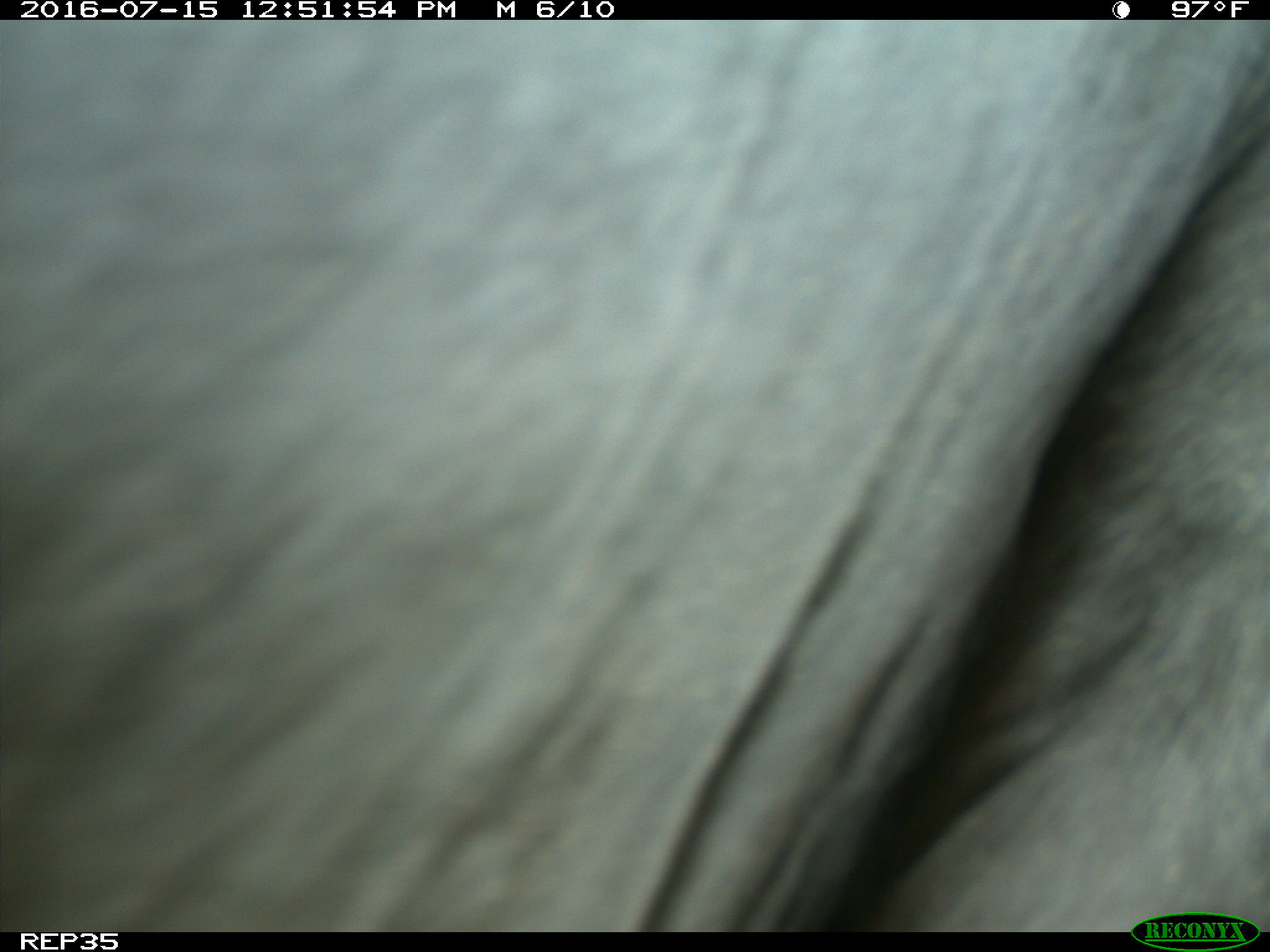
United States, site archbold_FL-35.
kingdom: Animalia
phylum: Chordata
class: Mammalia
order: Artiodactyla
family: Bovidae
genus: Bos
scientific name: Bos taurus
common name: domestic cow